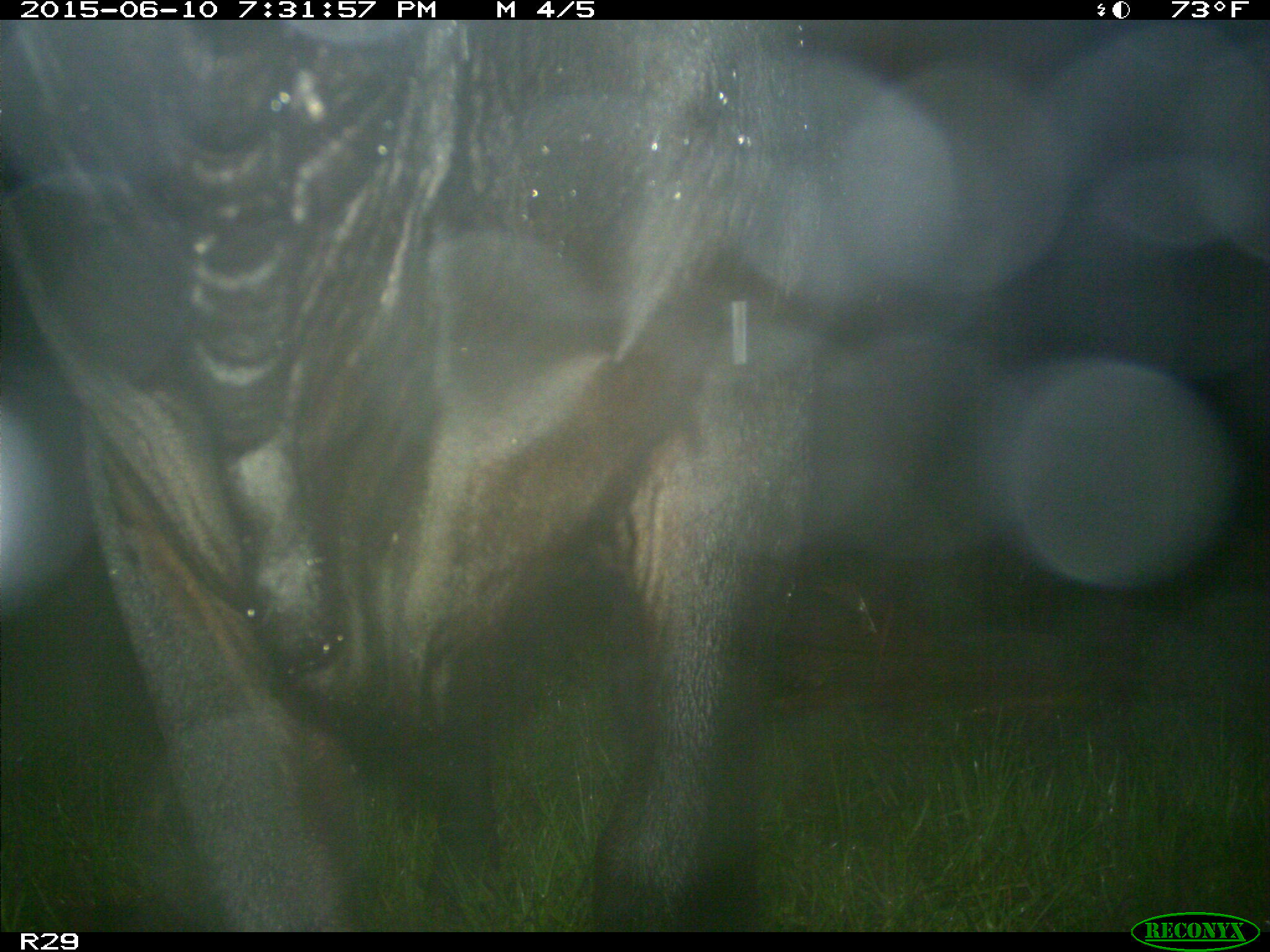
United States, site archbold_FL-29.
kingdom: Animalia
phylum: Chordata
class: Mammalia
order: Artiodactyla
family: Bovidae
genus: Bos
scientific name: Bos taurus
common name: domestic cow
Bos taurus (domestic cow).